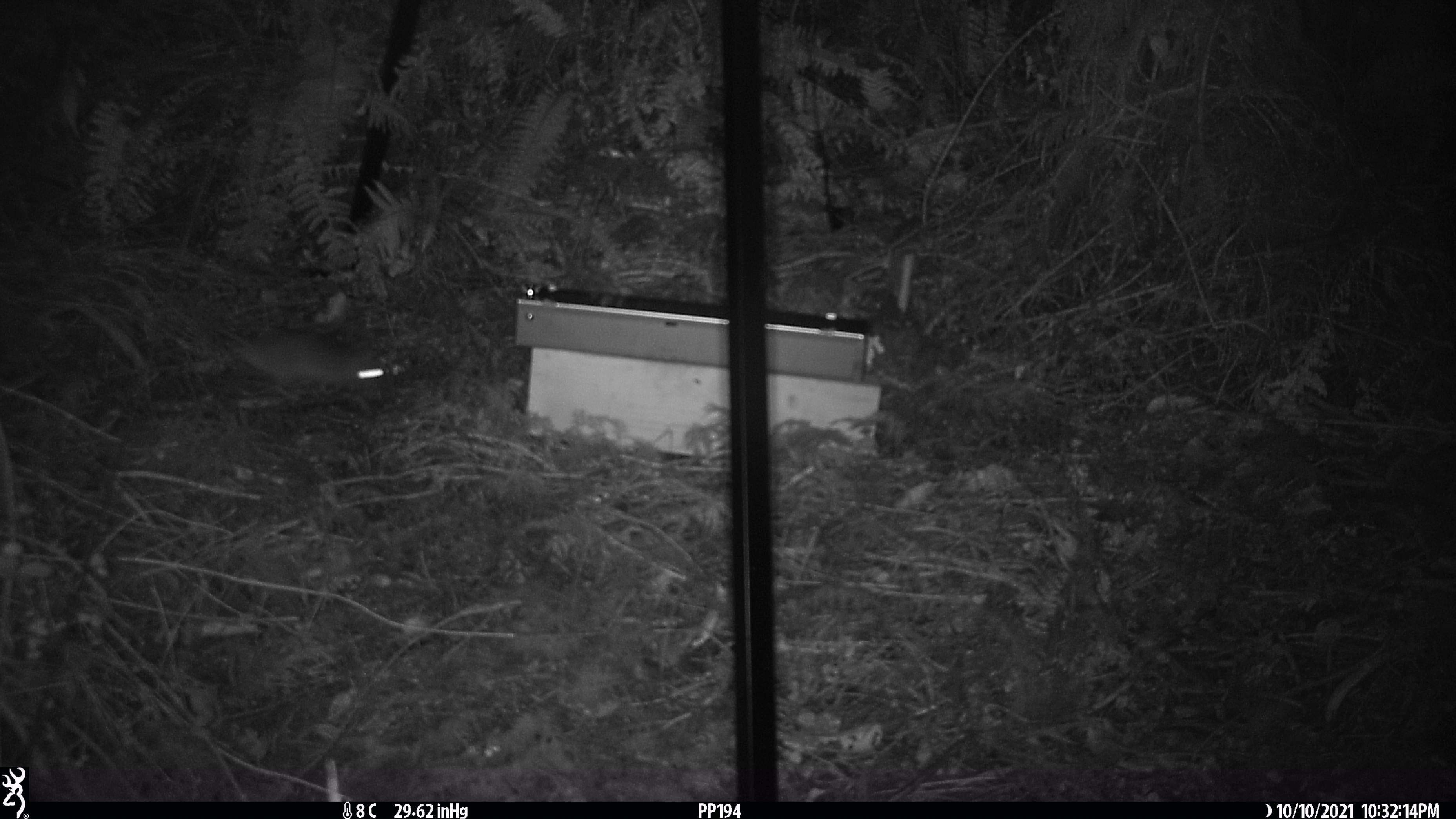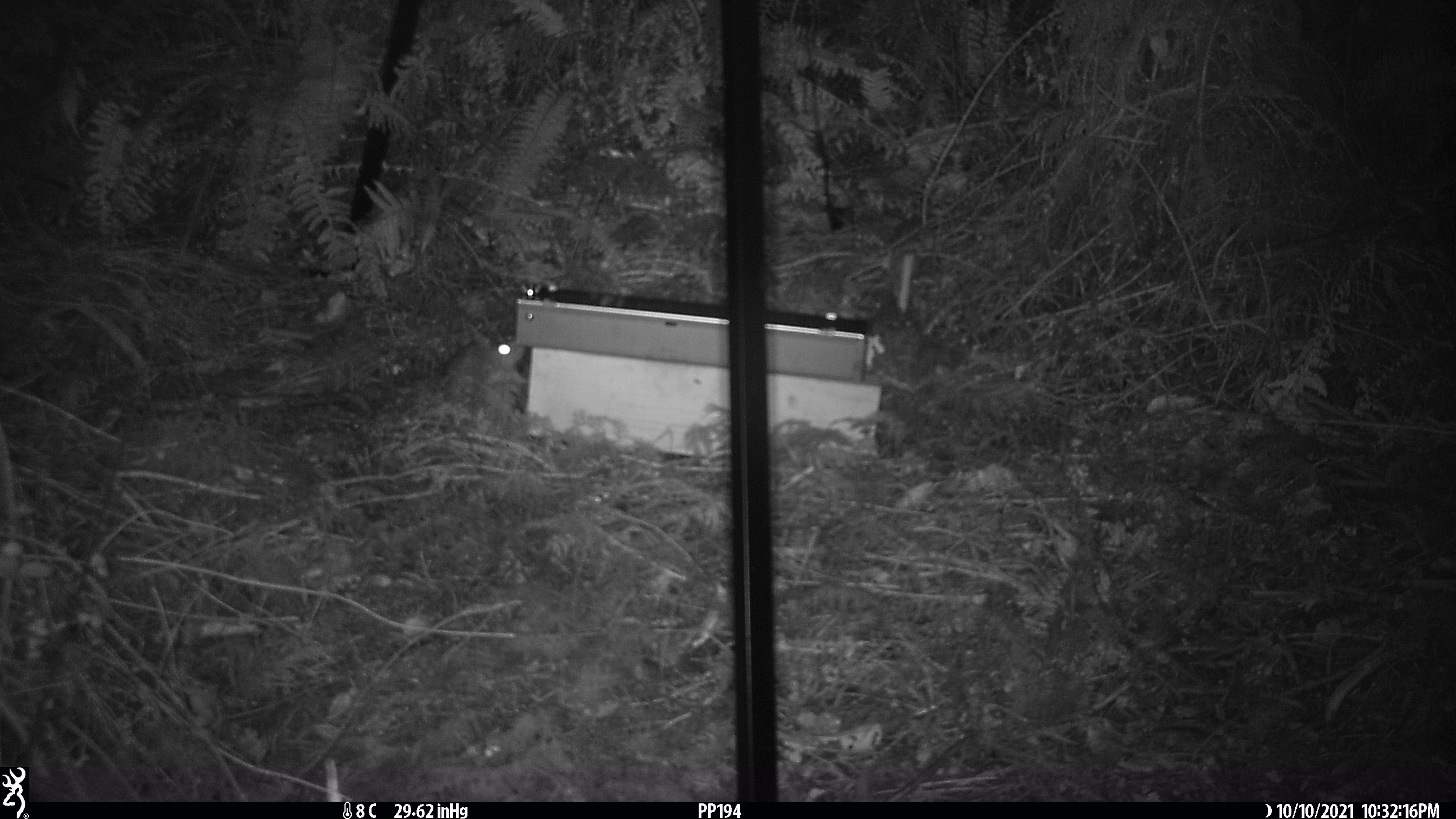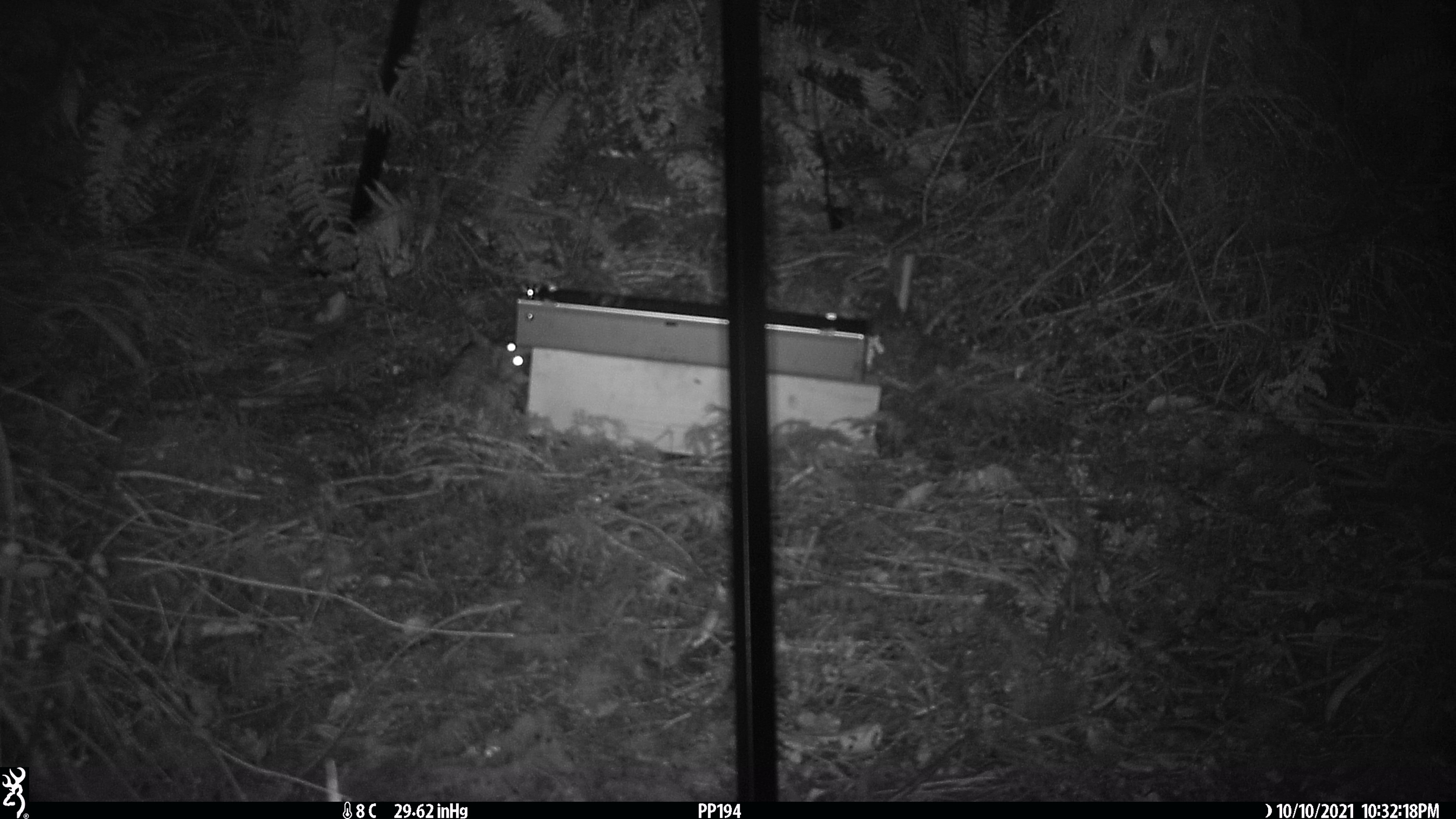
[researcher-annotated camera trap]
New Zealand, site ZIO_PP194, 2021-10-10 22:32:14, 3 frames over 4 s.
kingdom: Animalia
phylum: Chordata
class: Mammalia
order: Rodentia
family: Muridae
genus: Rattus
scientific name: Rattus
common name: rat